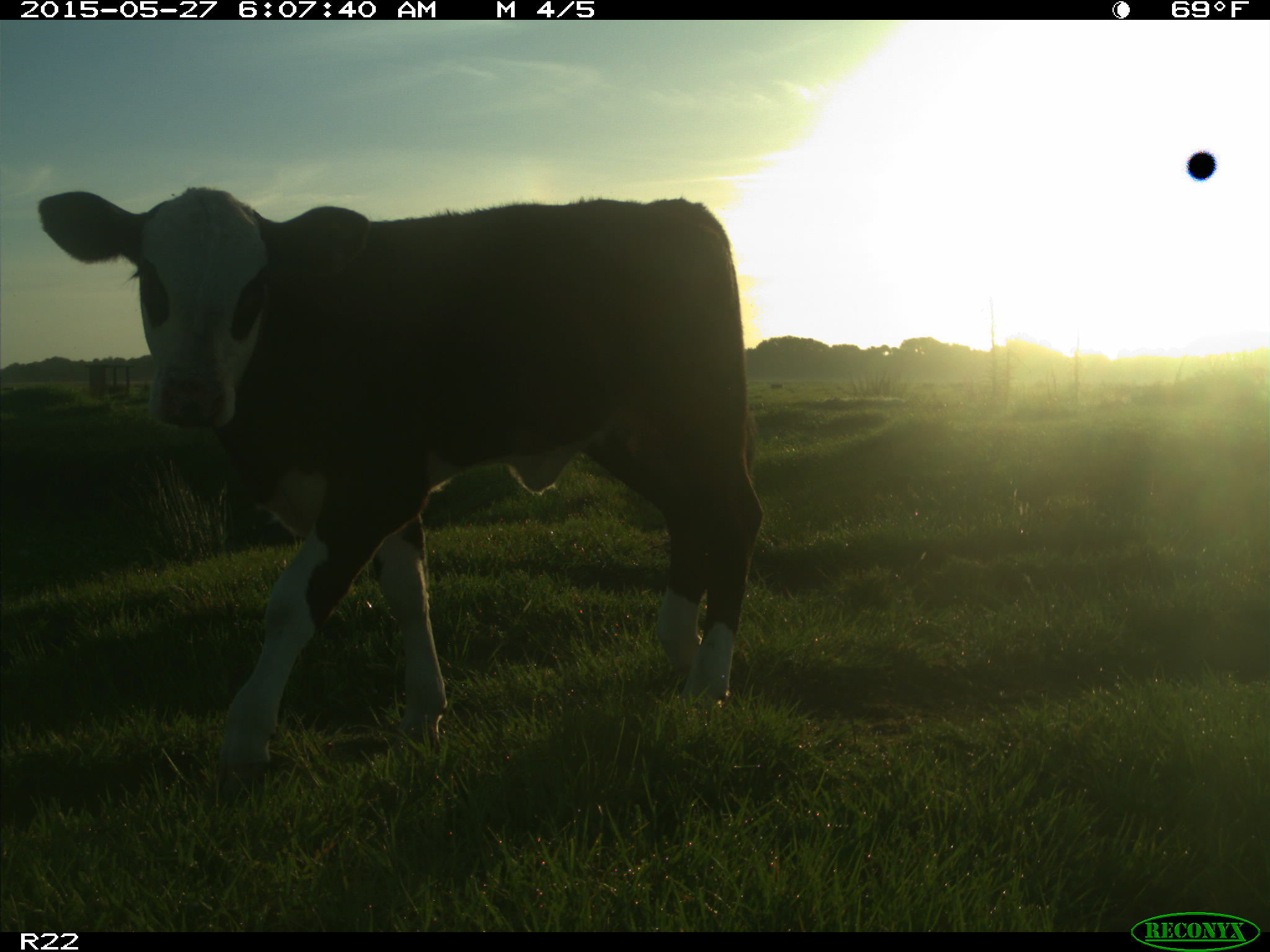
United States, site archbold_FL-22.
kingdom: Animalia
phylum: Chordata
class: Mammalia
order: Artiodactyla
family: Bovidae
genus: Bos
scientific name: Bos taurus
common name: domestic cow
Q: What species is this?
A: Bos taurus (domestic cow).